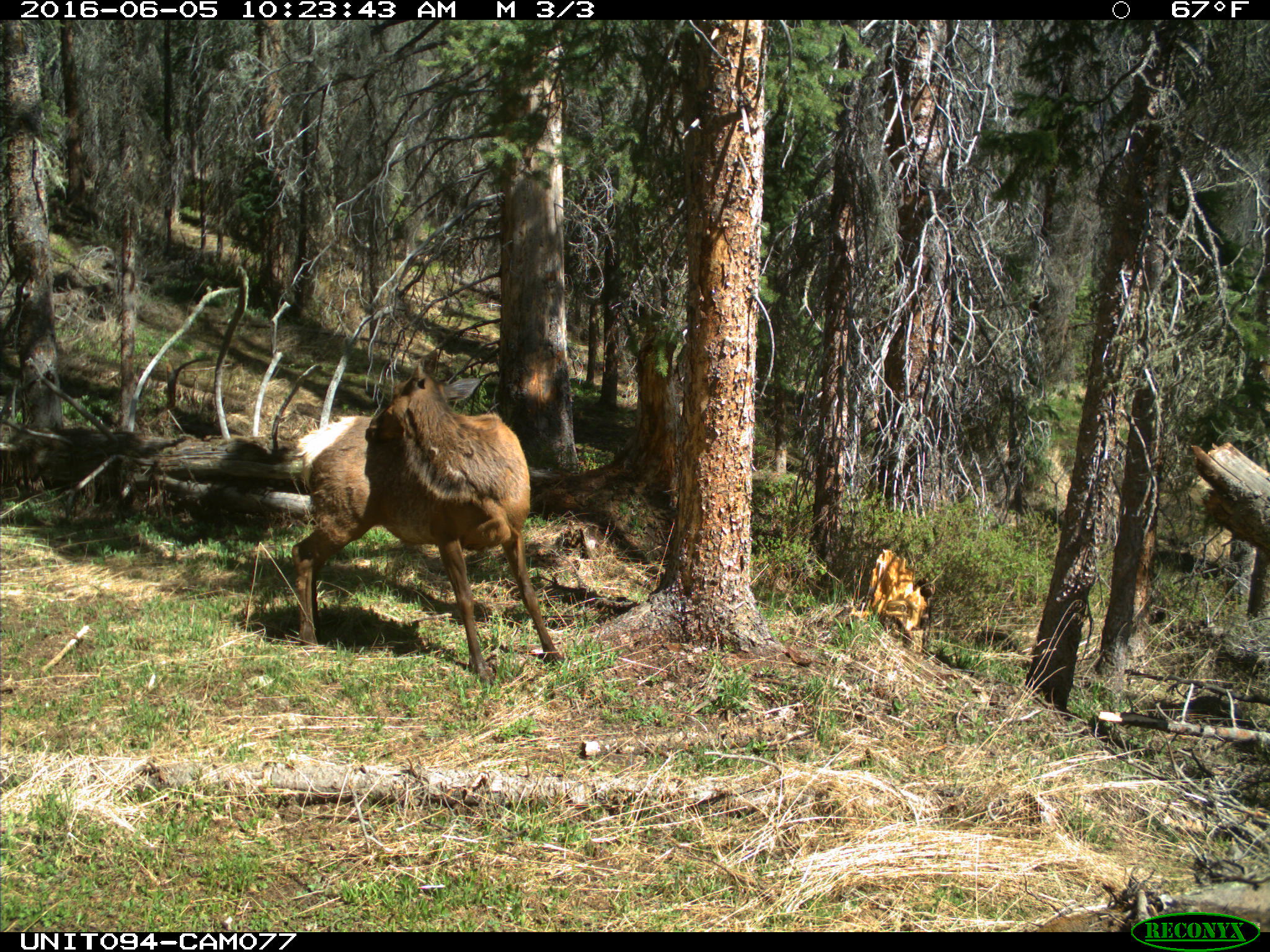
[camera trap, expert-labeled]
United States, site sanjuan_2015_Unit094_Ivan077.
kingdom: Animalia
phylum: Chordata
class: Mammalia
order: Artiodactyla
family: Cervidae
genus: Cervus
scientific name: Cervus elaphus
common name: red deer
Cervus elaphus (red deer).